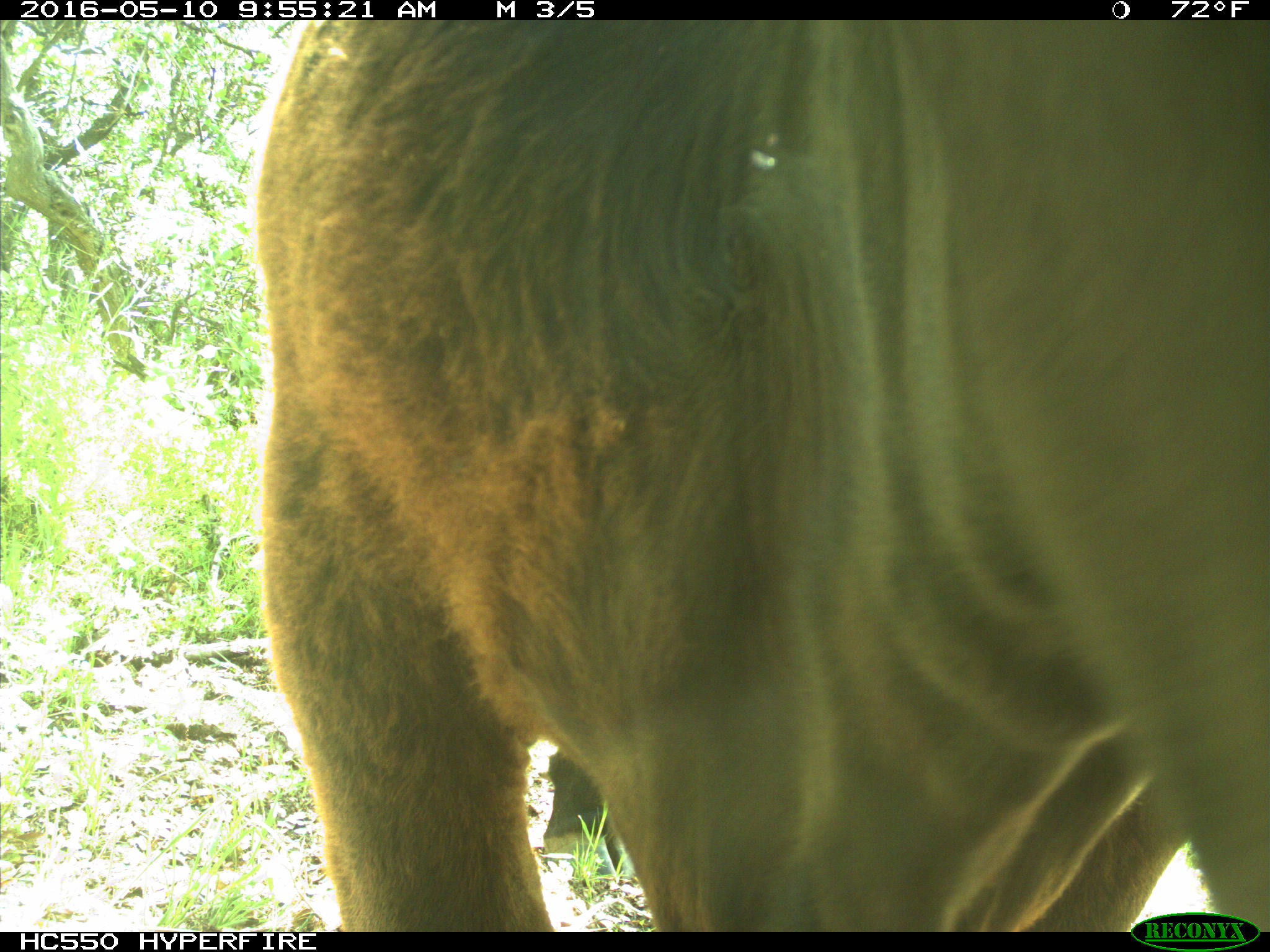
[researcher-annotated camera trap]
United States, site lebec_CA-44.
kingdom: Animalia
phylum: Chordata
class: Mammalia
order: Artiodactyla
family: Bovidae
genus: Bos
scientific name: Bos taurus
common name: domestic cow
Bos taurus (domestic cow).